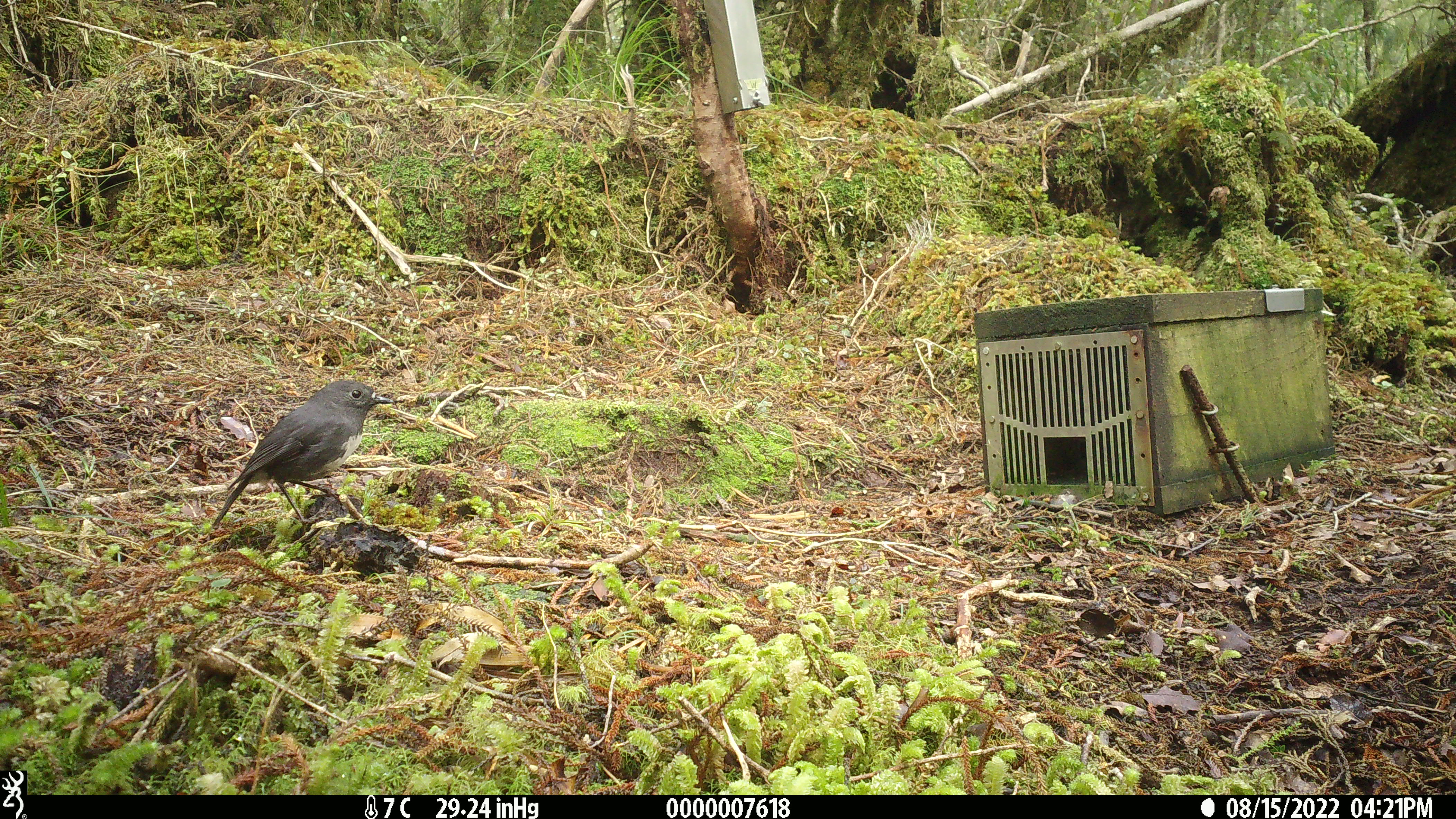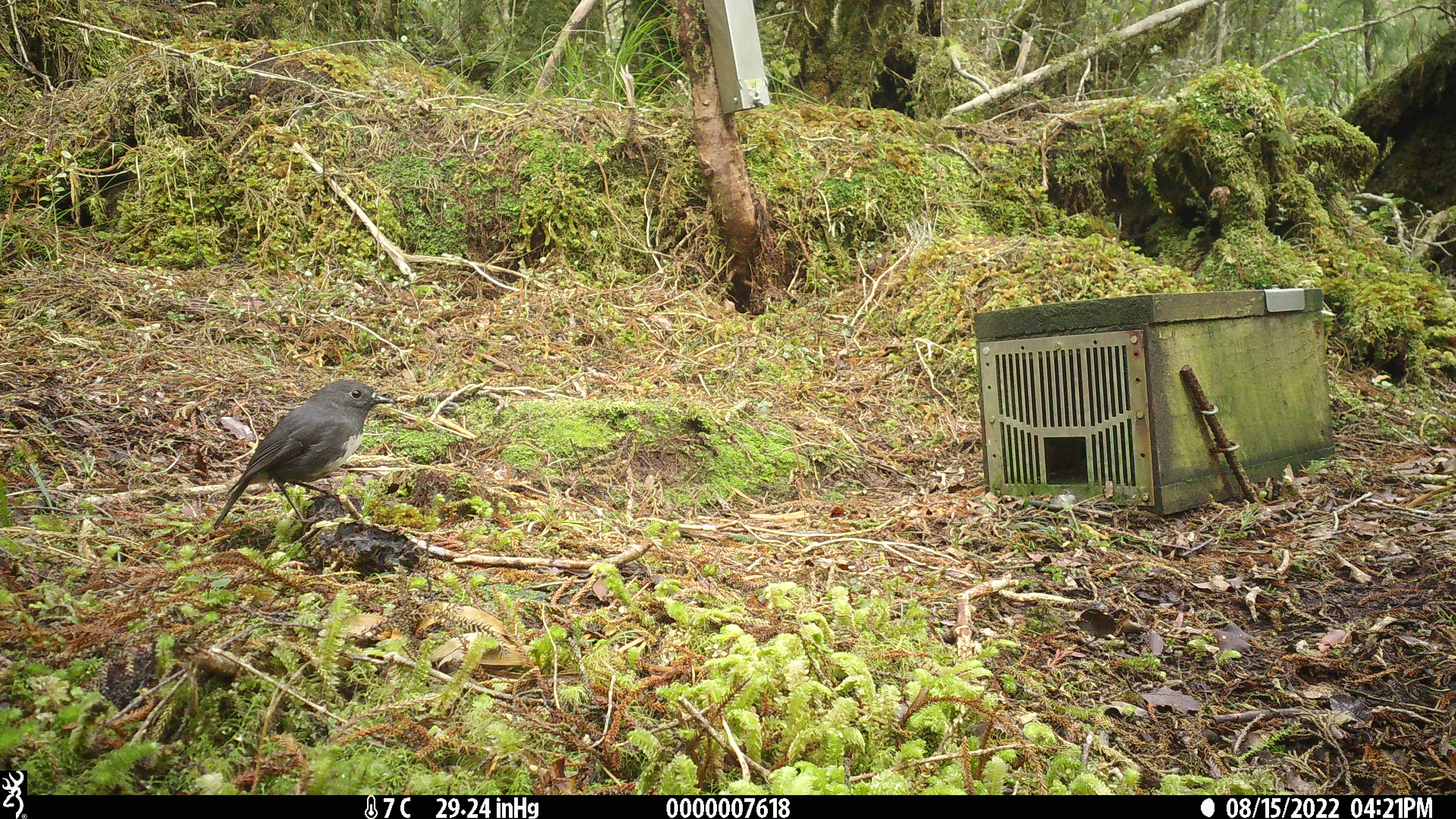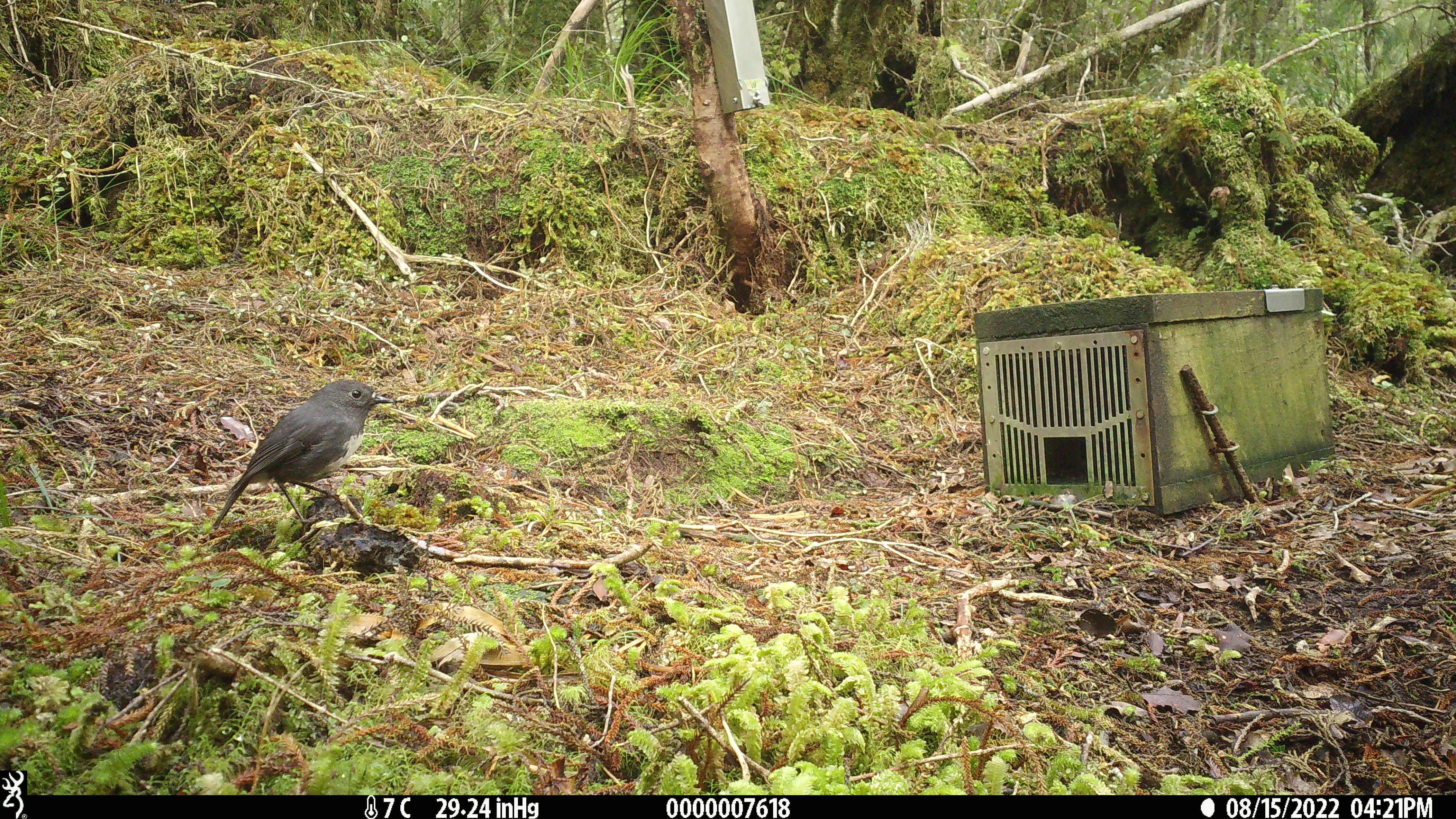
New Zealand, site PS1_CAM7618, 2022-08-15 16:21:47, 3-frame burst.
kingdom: Animalia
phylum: Chordata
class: Aves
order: Passeriformes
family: Petroicidae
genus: Petroica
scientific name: Petroica australis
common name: new zealand robin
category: robin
Robin (new zealand robin) (Petroica australis).